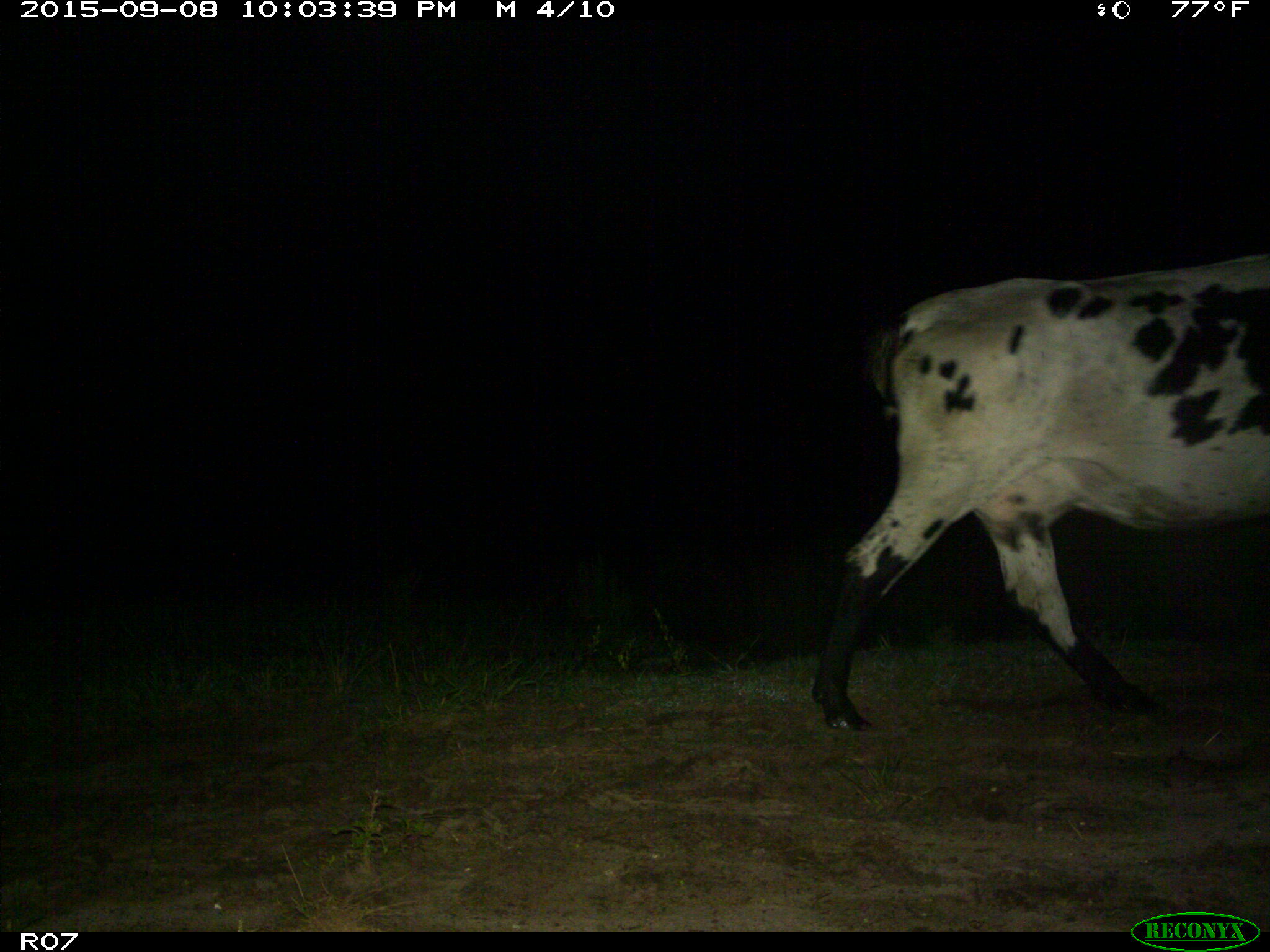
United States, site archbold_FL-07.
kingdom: Animalia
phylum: Chordata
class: Mammalia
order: Artiodactyla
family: Bovidae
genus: Bos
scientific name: Bos taurus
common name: domestic cow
Bos taurus (domestic cow).